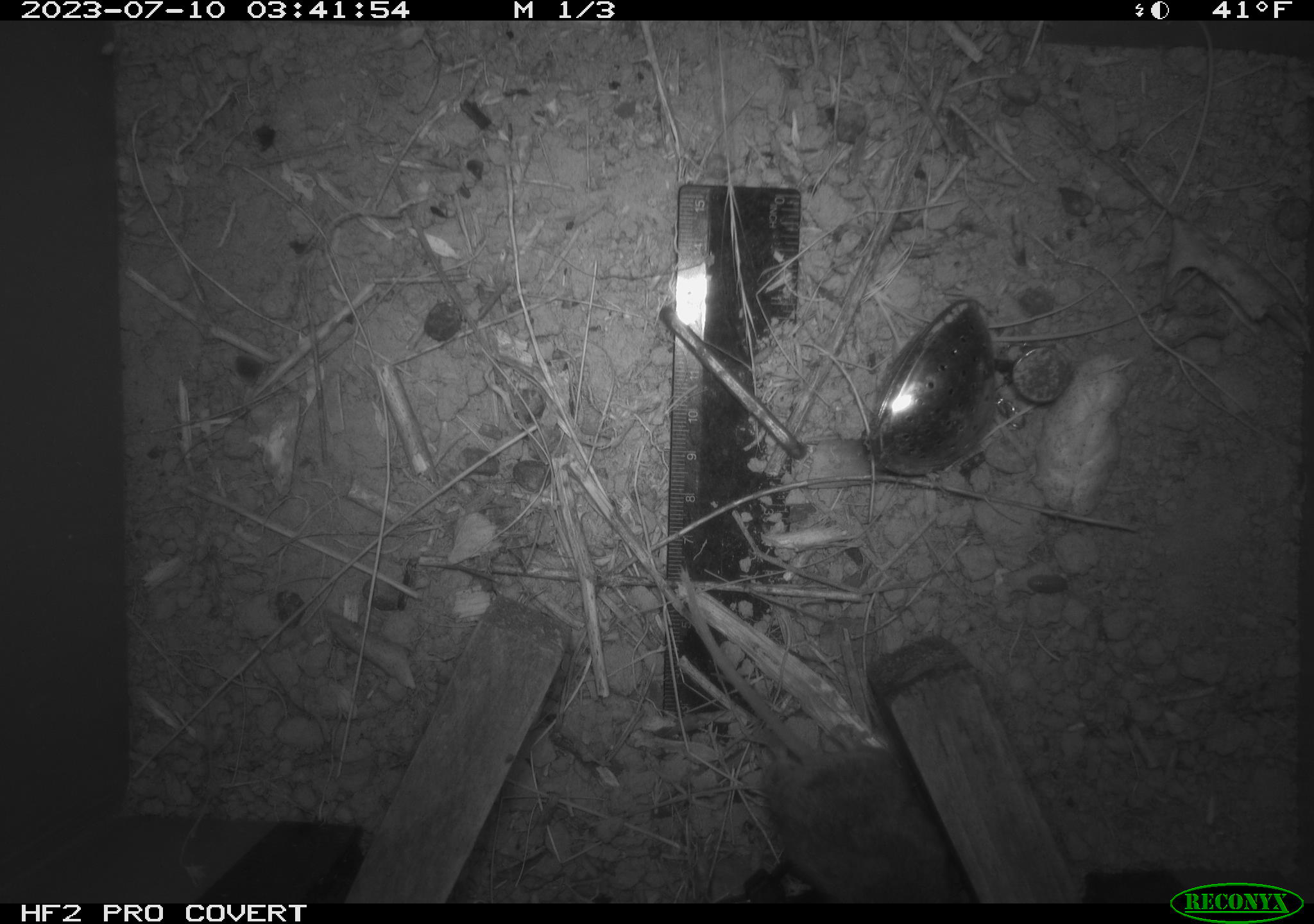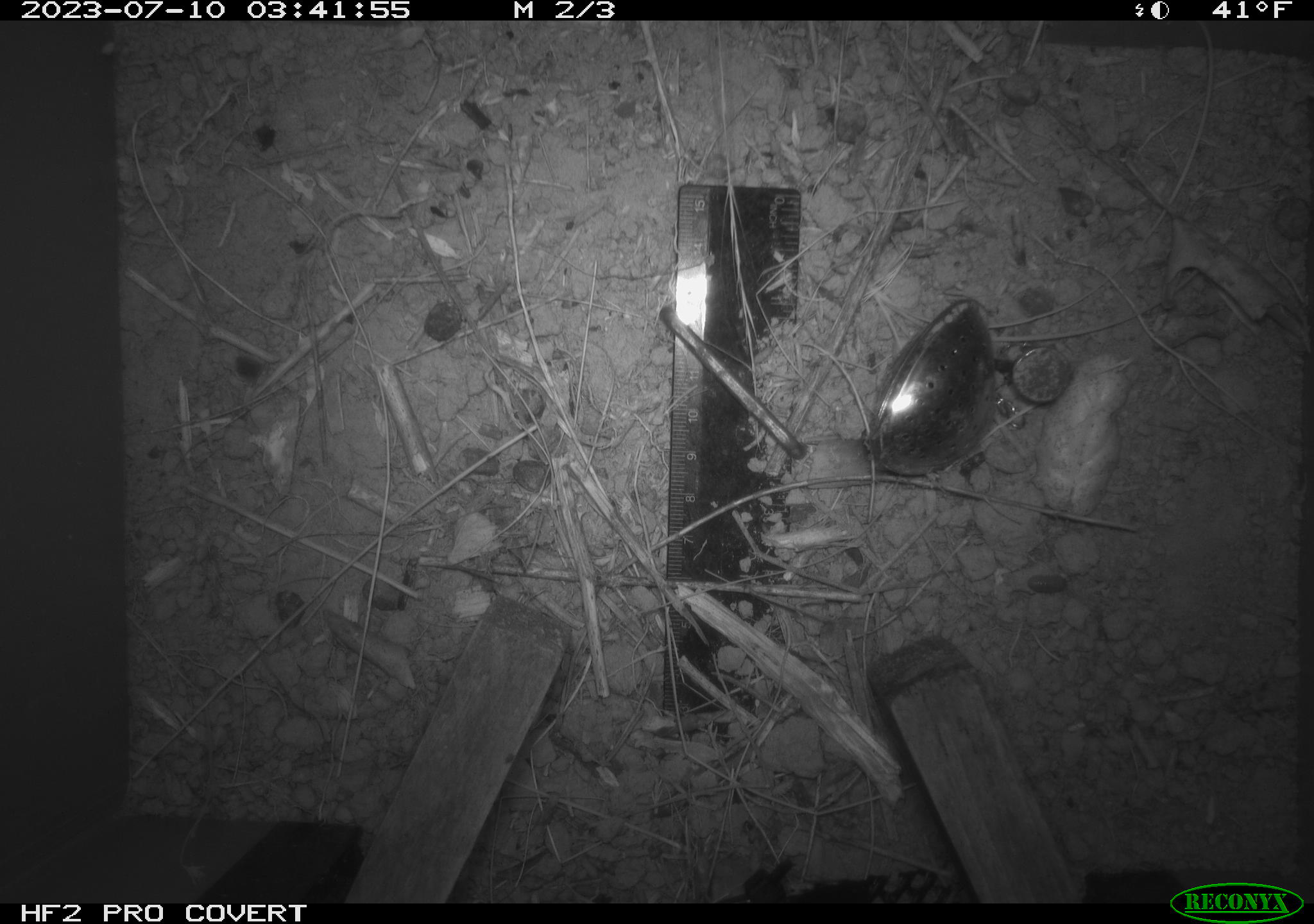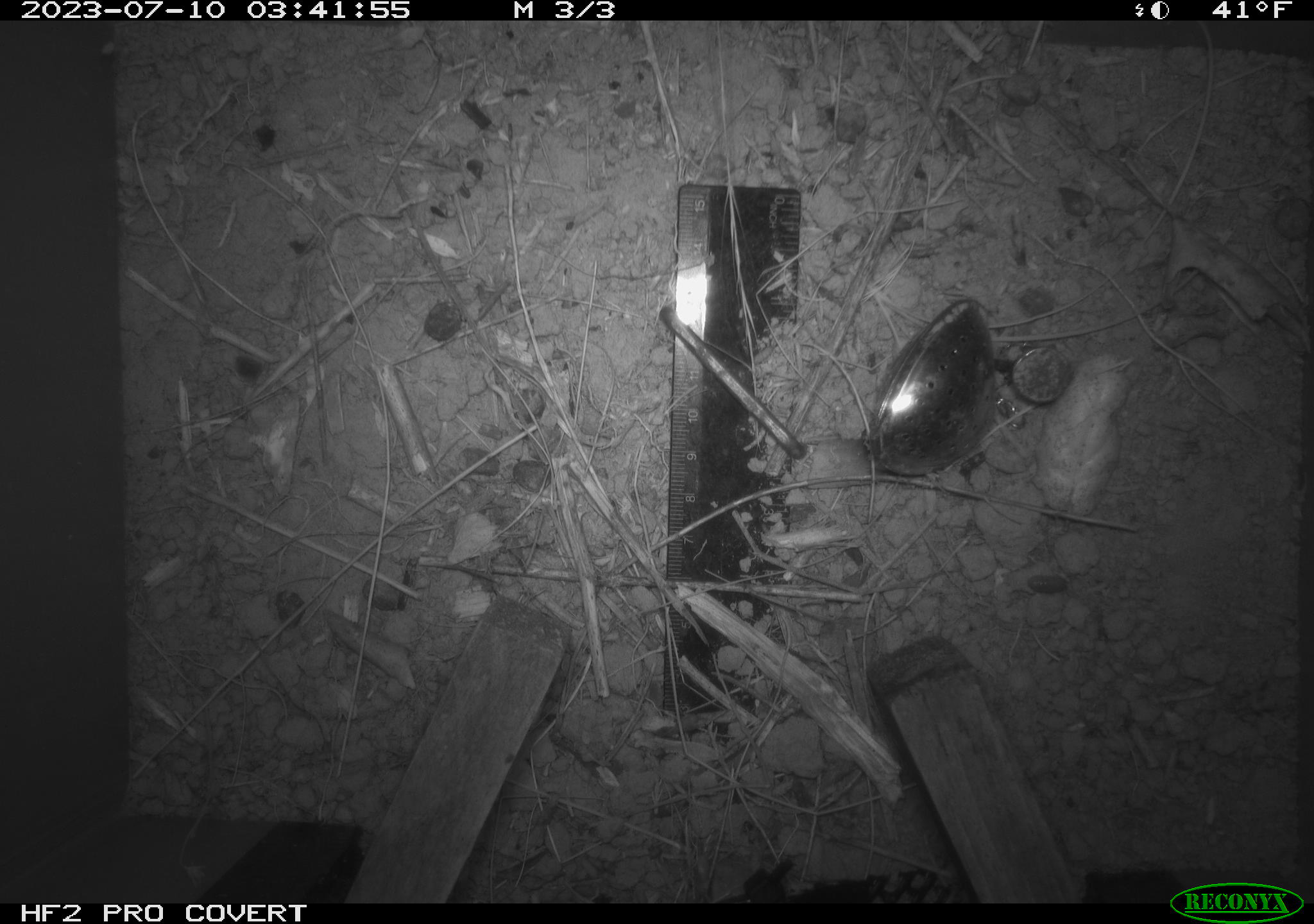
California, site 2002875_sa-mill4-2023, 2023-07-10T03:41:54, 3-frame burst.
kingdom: Animalia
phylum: Chordata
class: Mammalia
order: Rodentia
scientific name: Rodentia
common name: mouse species